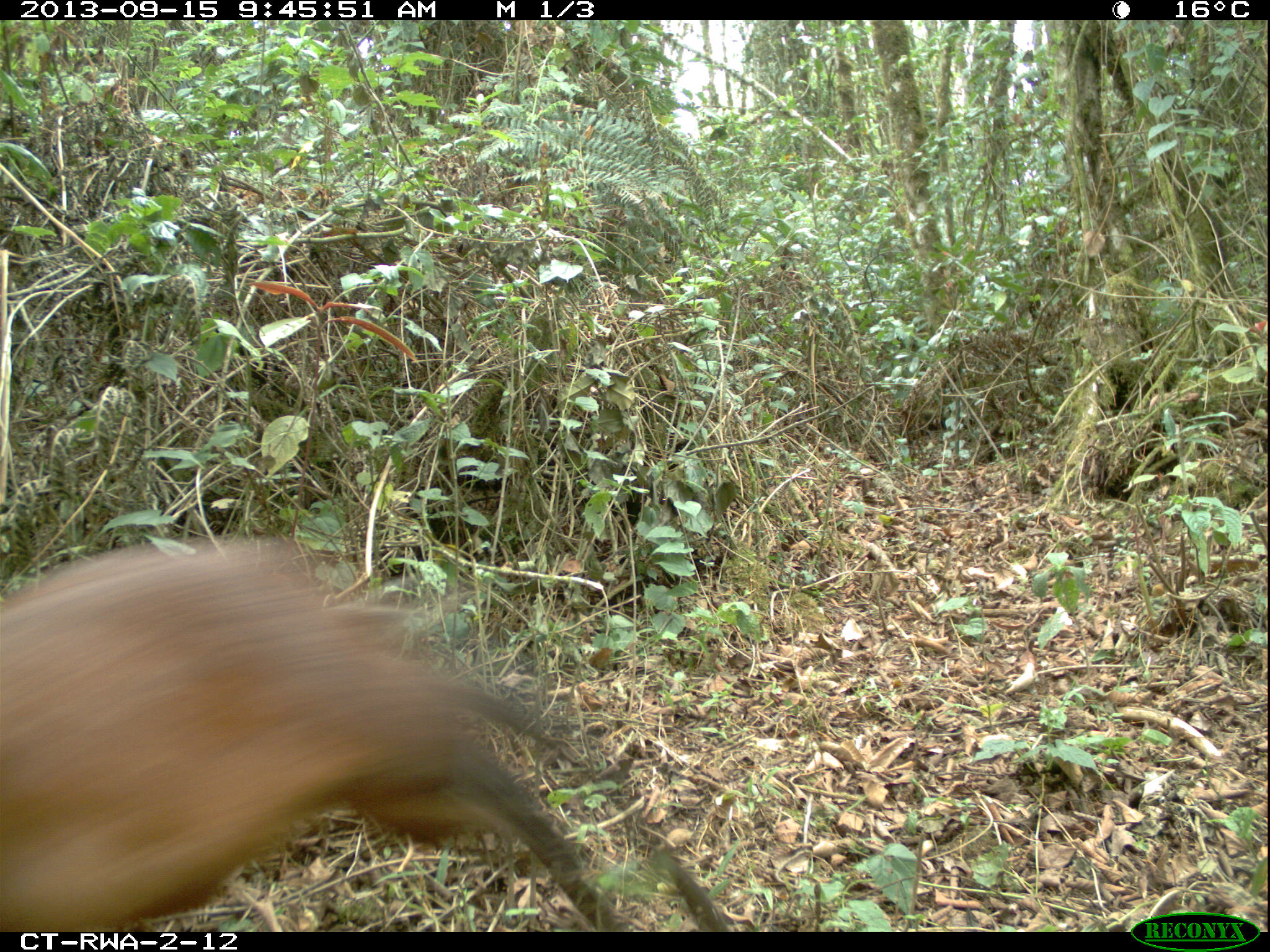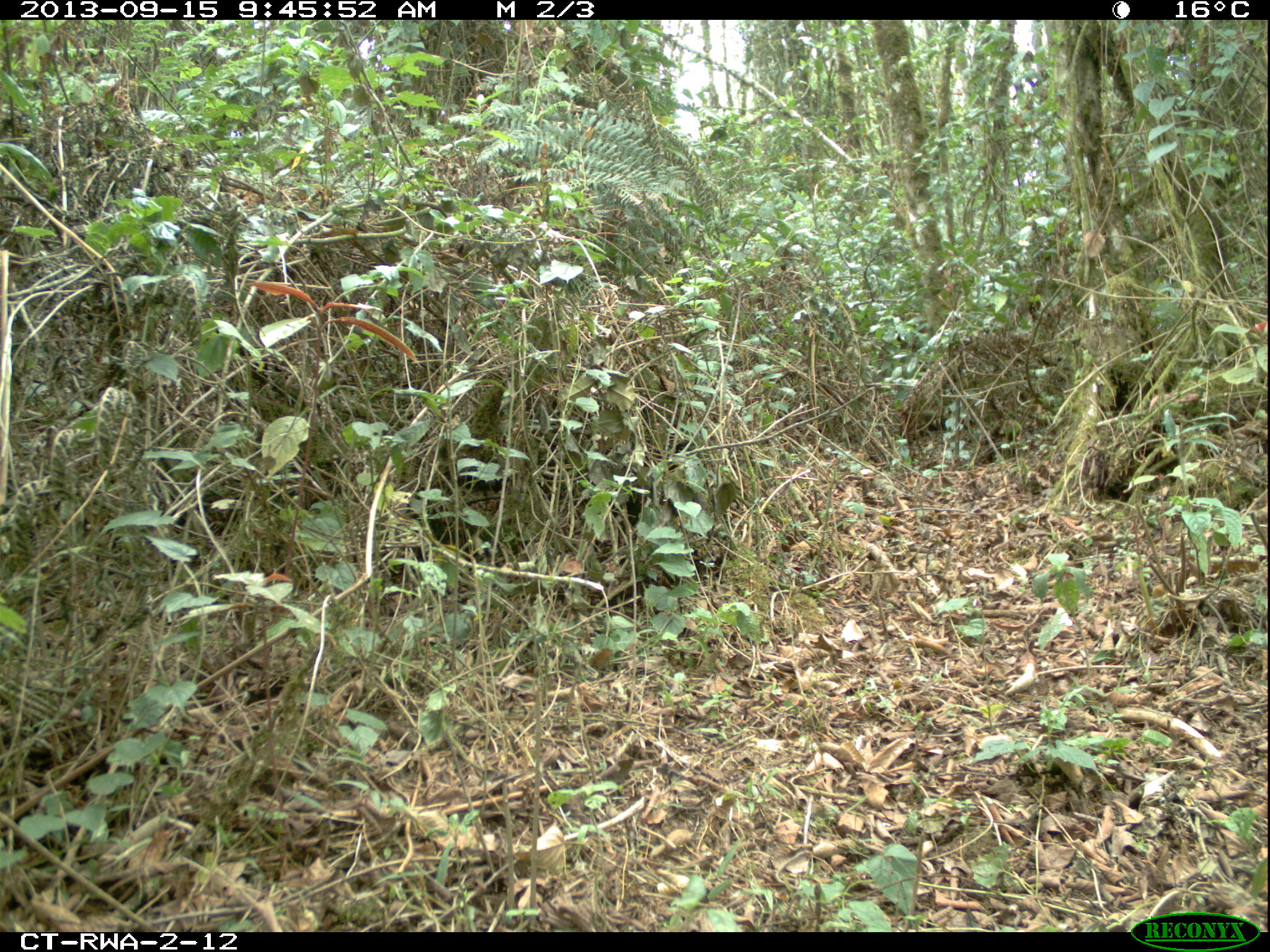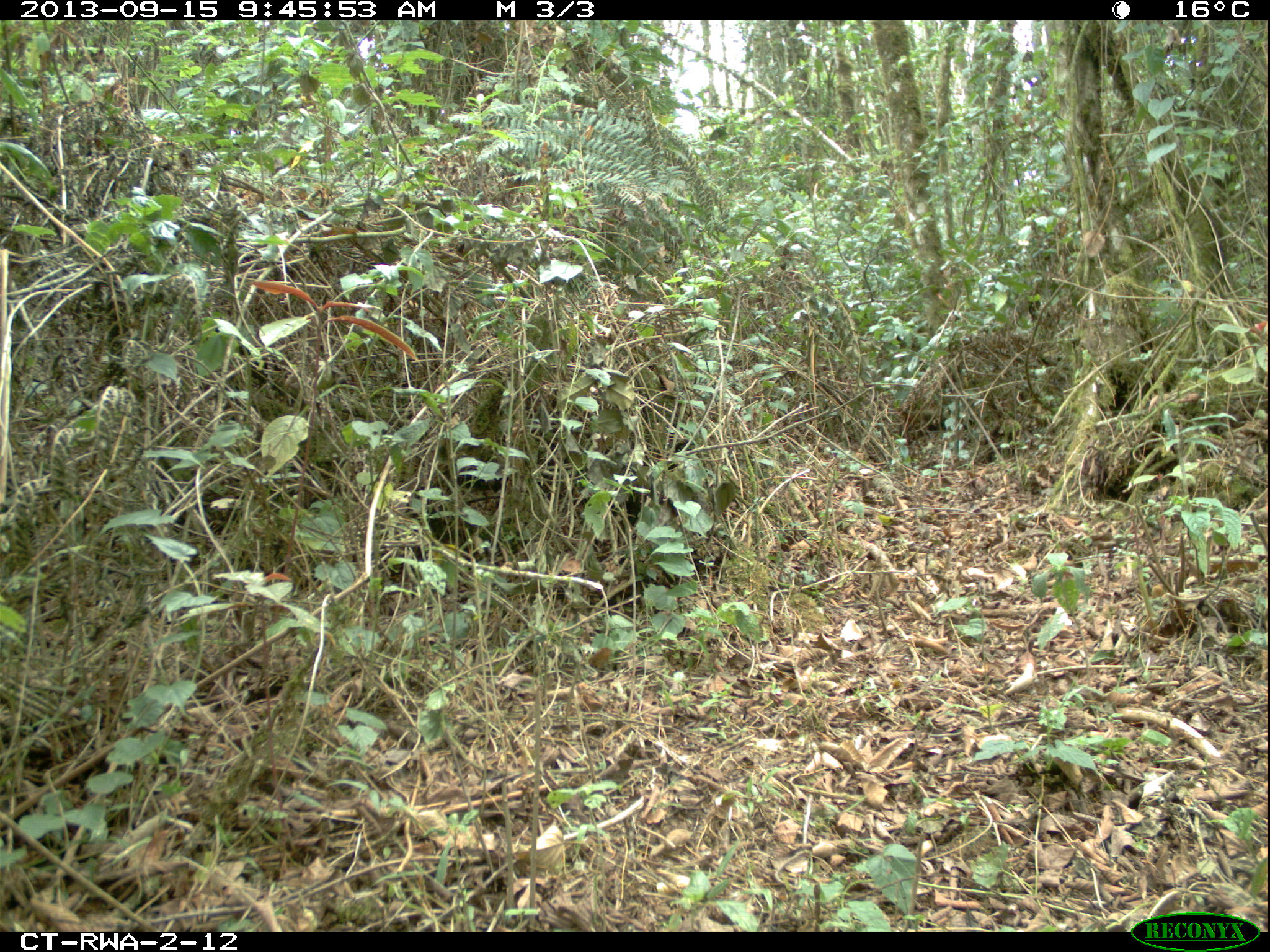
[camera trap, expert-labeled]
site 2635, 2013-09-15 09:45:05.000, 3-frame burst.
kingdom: Animalia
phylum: Chordata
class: Mammalia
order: Artiodactyla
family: Bovidae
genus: Cephalophus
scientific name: Cephalophus nigrifrons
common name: black-fronted duiker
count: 1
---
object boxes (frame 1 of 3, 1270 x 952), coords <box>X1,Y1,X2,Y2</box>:
cephalophus nigrifrons: <box>0,494,740,931</box>